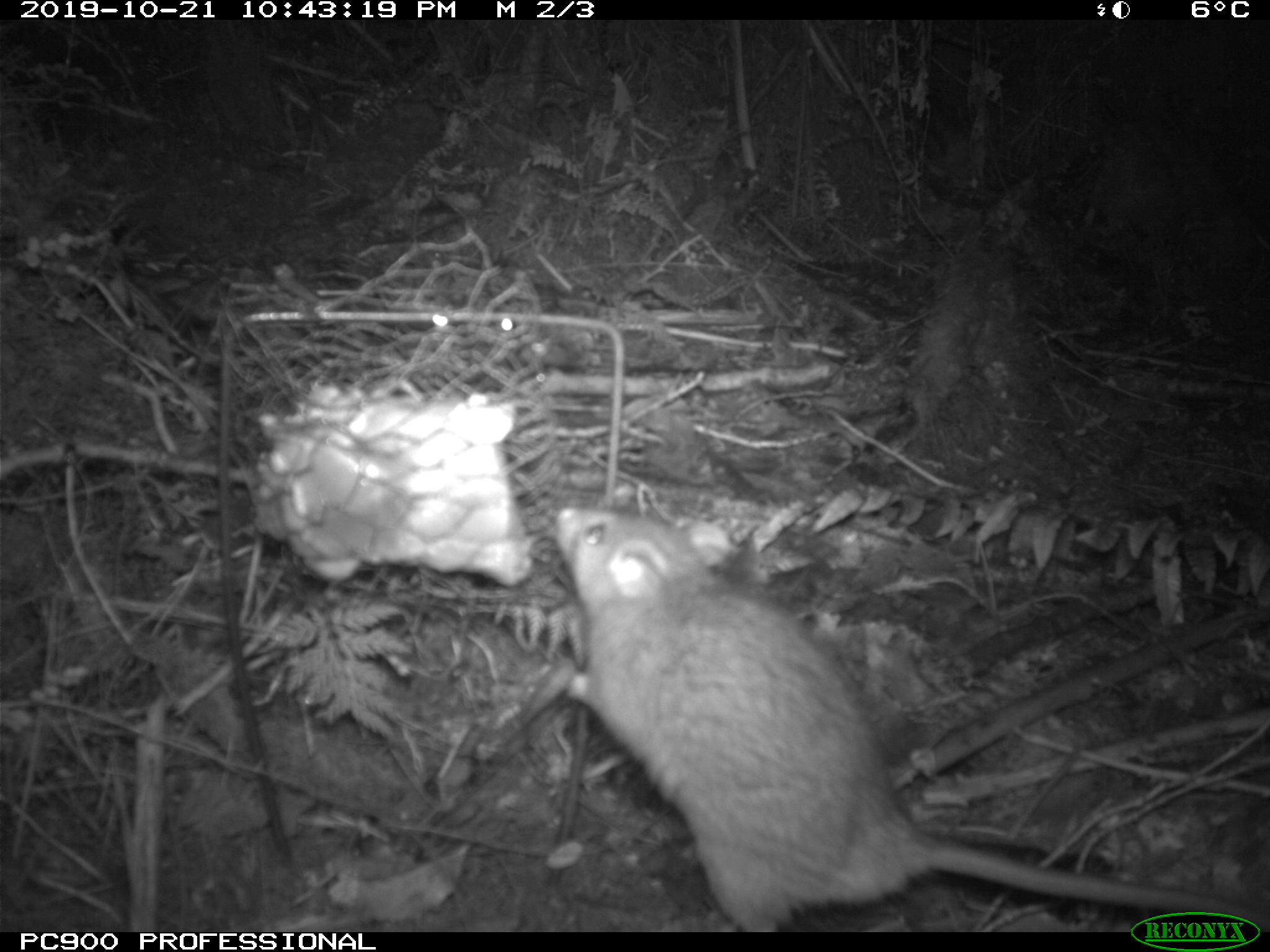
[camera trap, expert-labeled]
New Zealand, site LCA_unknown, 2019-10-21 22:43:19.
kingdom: Animalia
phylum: Chordata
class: Mammalia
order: Rodentia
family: Muridae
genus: Rattus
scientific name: Rattus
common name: rat